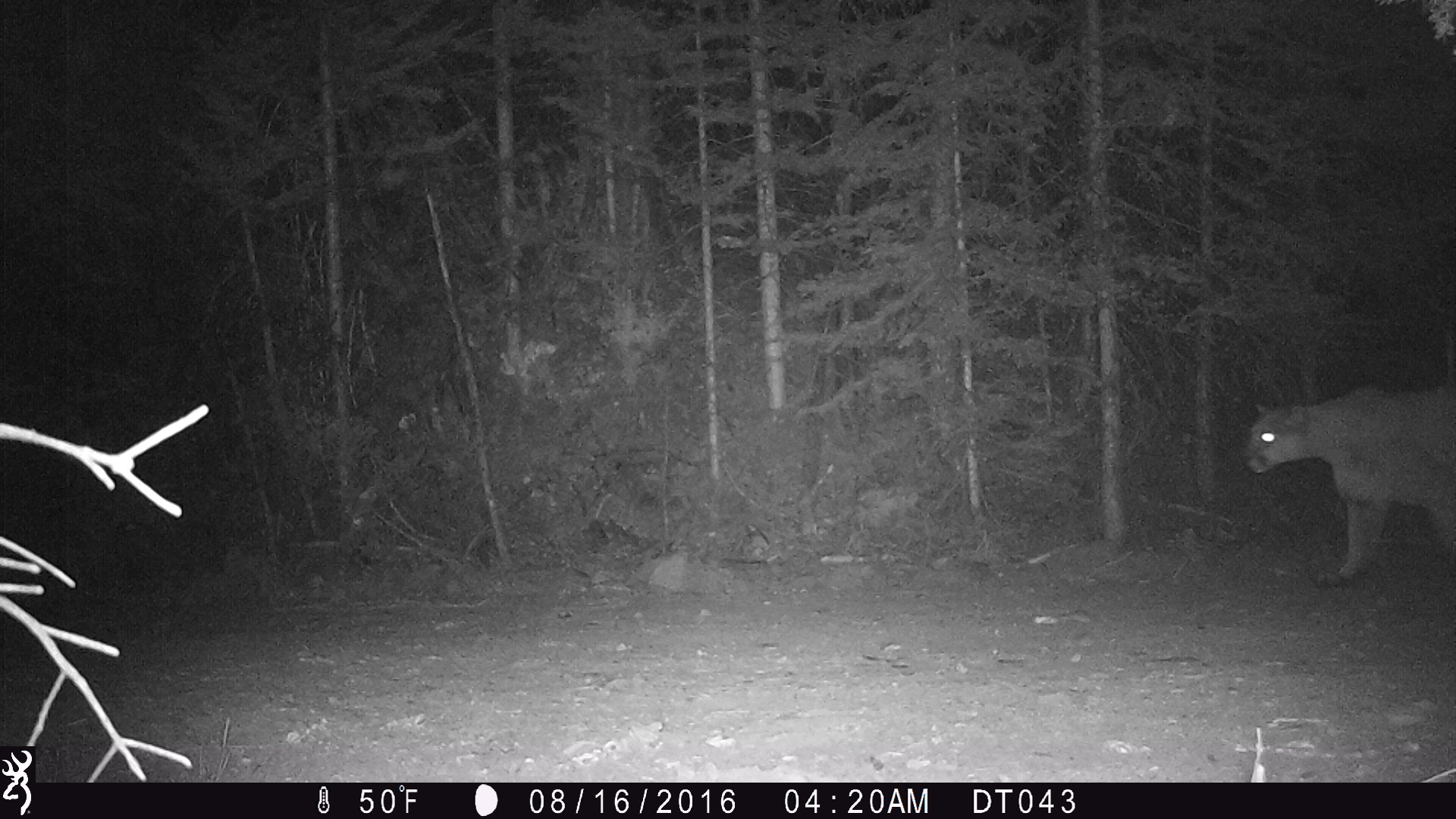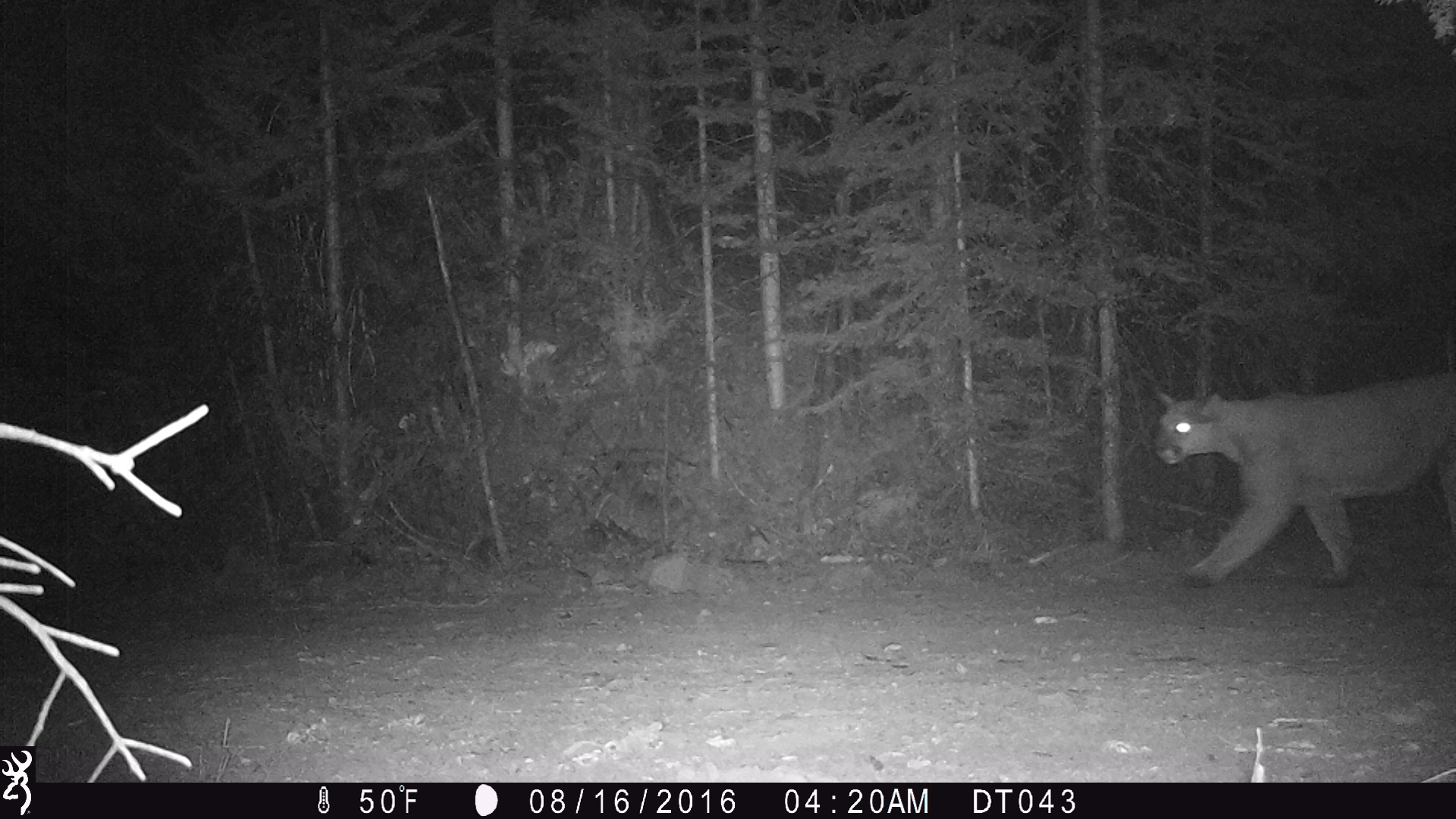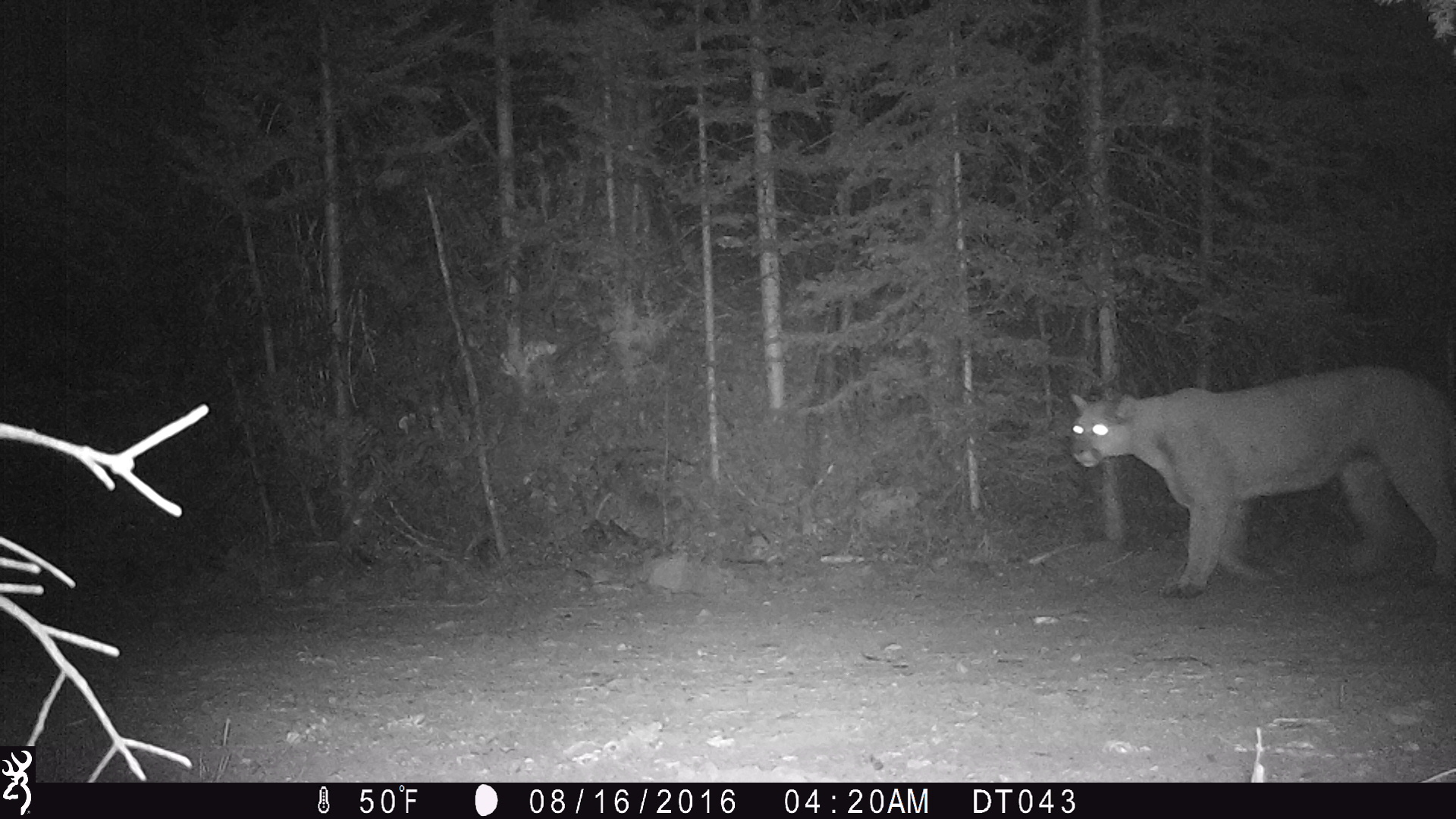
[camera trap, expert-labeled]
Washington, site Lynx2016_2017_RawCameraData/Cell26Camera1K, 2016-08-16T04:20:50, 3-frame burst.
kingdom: Animalia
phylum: Chordata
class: Mammalia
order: Carnivora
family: Felidae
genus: Puma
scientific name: Puma concolor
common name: mountain lion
Puma concolor (mountain lion). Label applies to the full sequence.